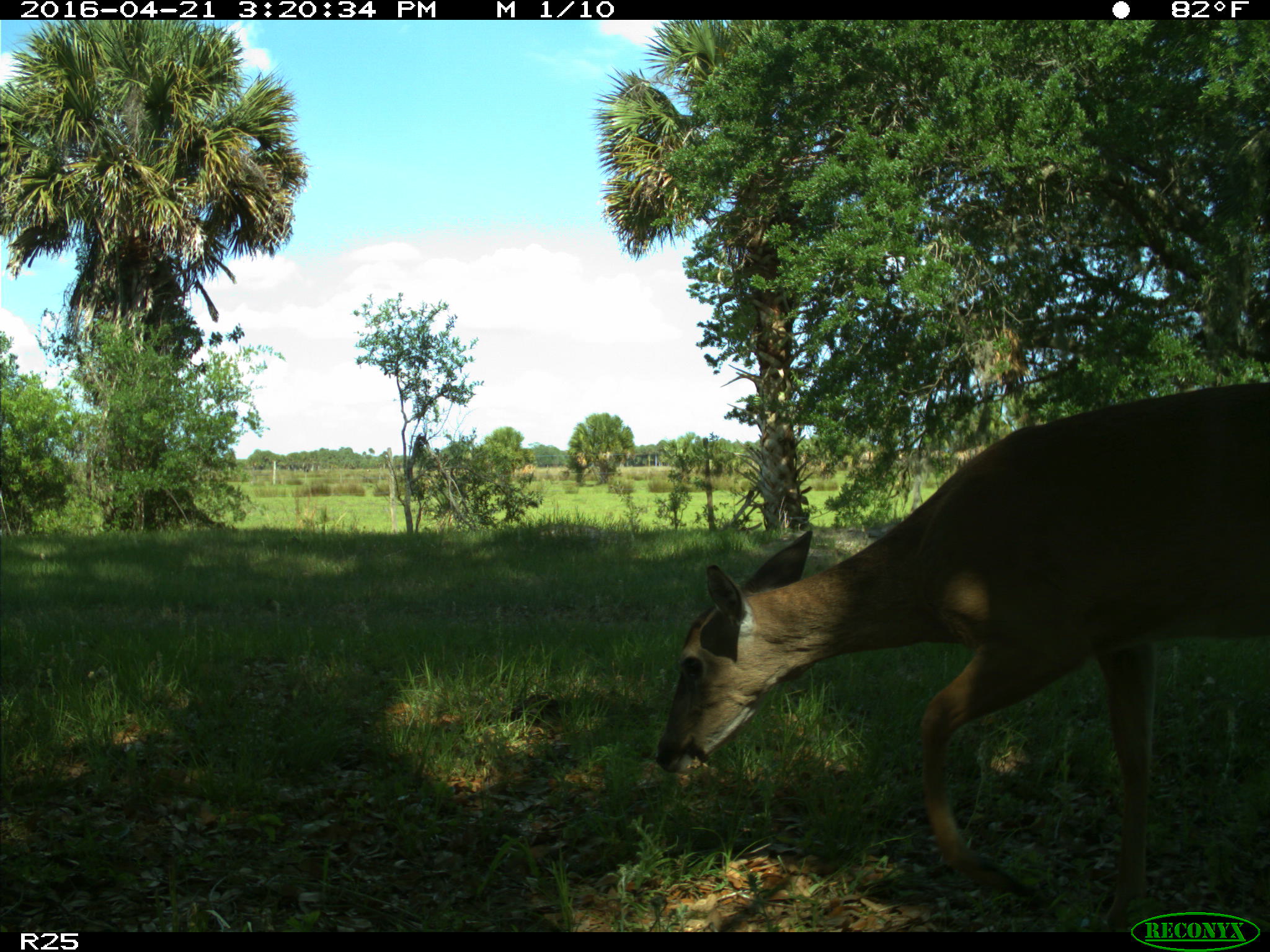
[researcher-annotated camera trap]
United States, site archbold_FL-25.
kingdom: Animalia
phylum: Chordata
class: Mammalia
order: Artiodactyla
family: Cervidae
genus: Odocoileus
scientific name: Odocoileus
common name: deer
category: unidentified deer